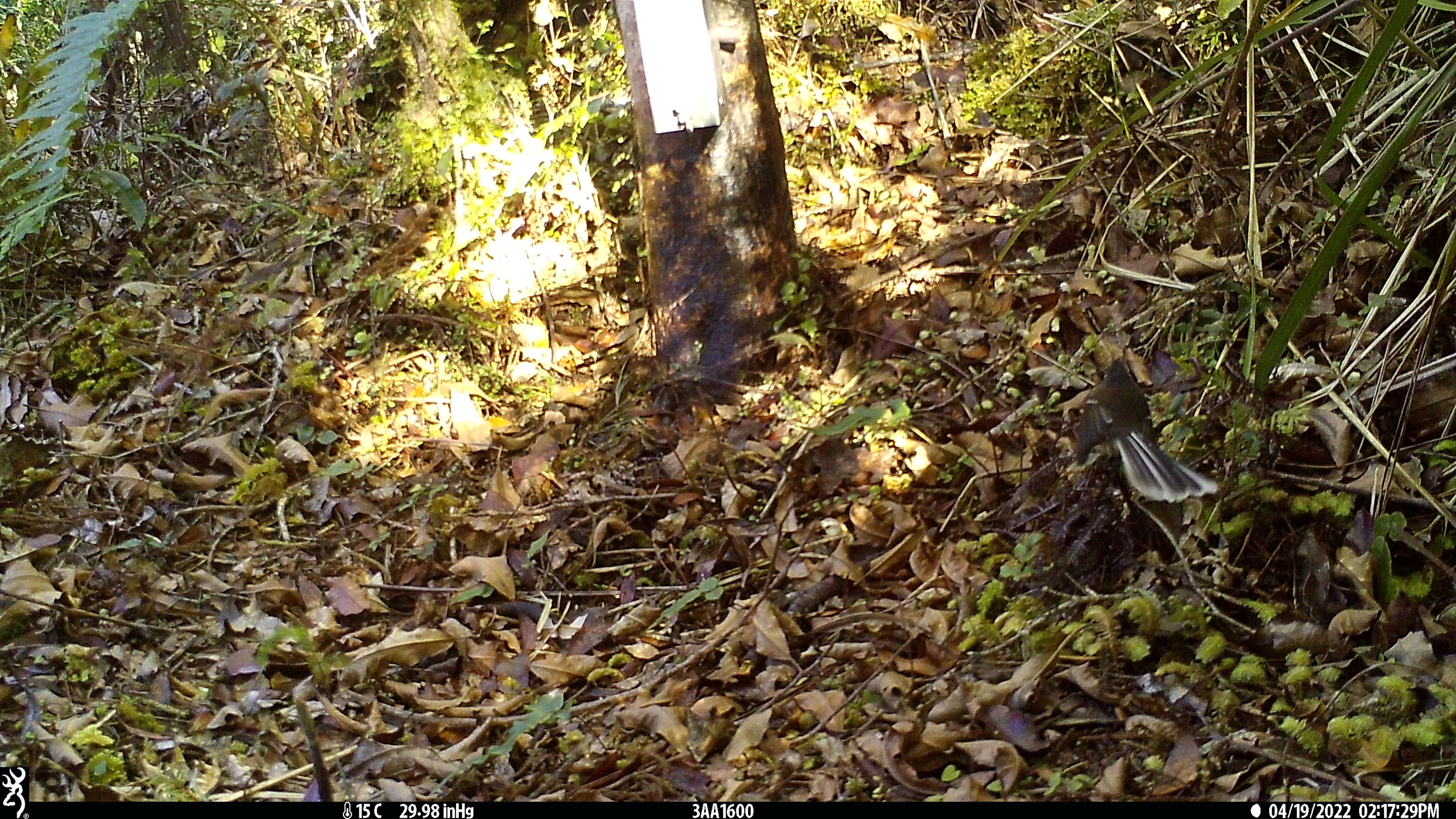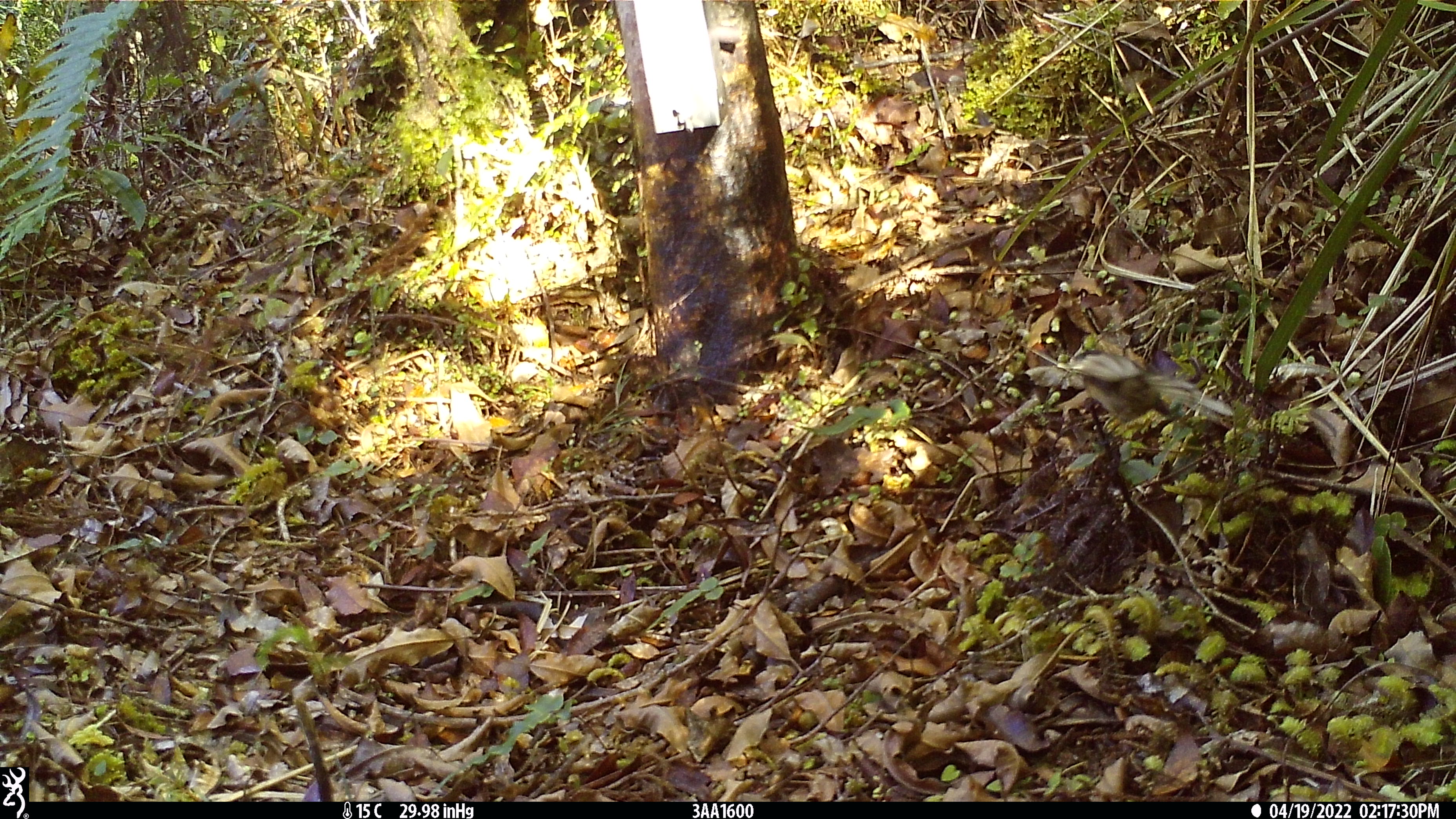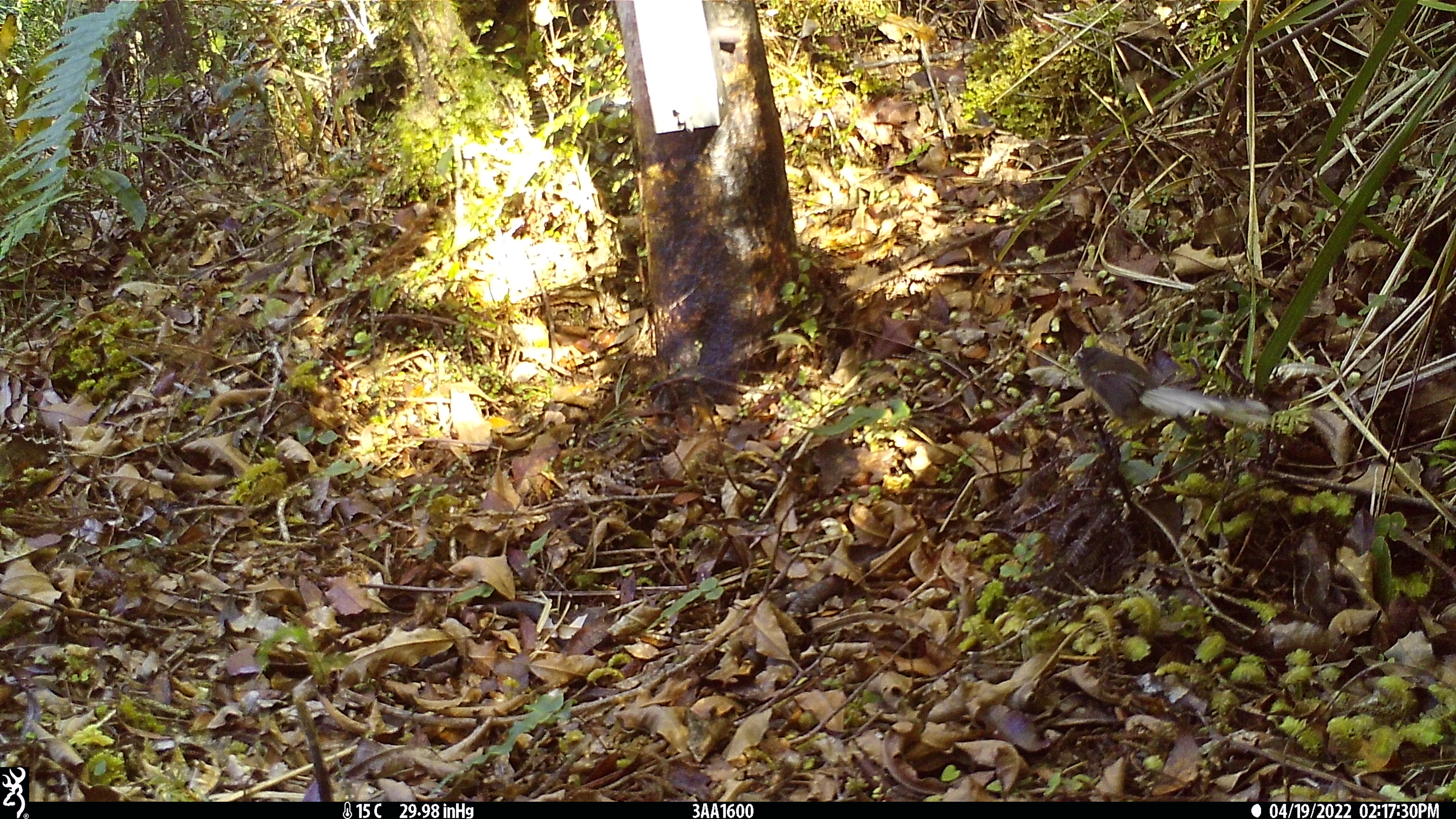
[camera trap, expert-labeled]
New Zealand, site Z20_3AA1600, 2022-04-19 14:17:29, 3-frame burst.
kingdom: Animalia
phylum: Chordata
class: Aves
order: Passeriformes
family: Rhipiduridae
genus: Rhipidura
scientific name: Rhipidura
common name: fantails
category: fantail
Fantail (fantails) (Rhipidura).